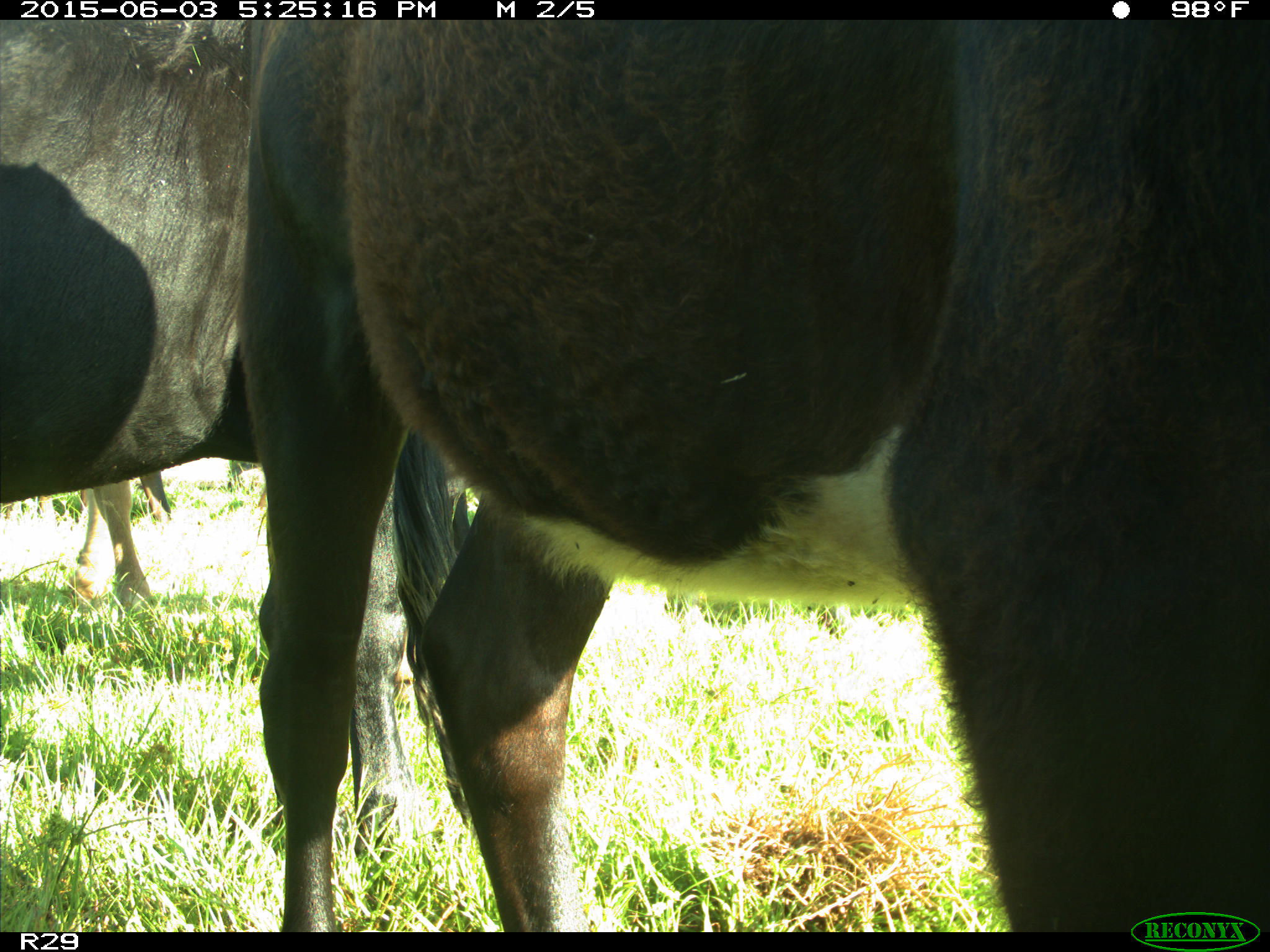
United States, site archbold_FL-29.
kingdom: Animalia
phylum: Chordata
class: Mammalia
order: Artiodactyla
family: Bovidae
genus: Bos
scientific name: Bos taurus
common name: domestic cow